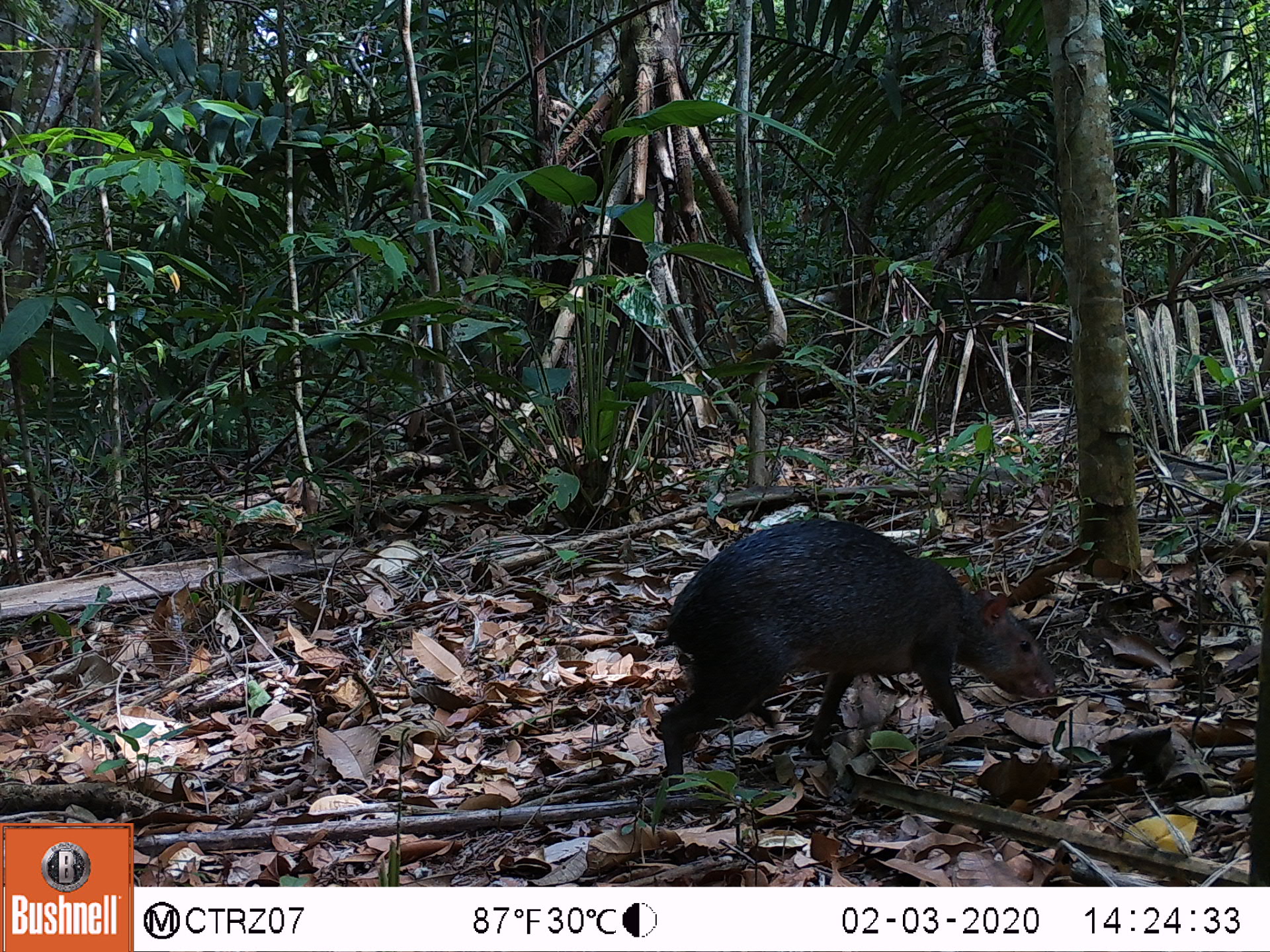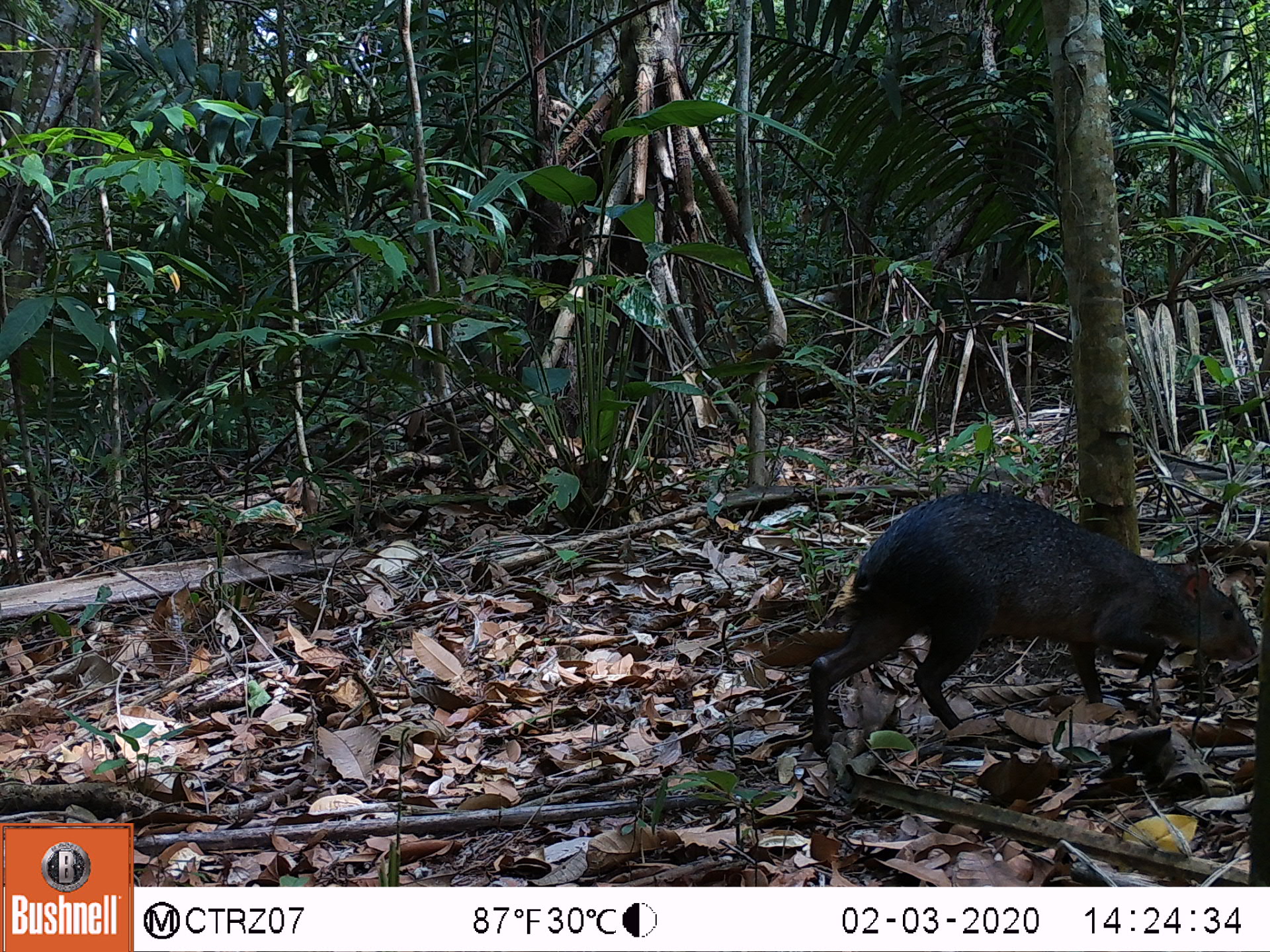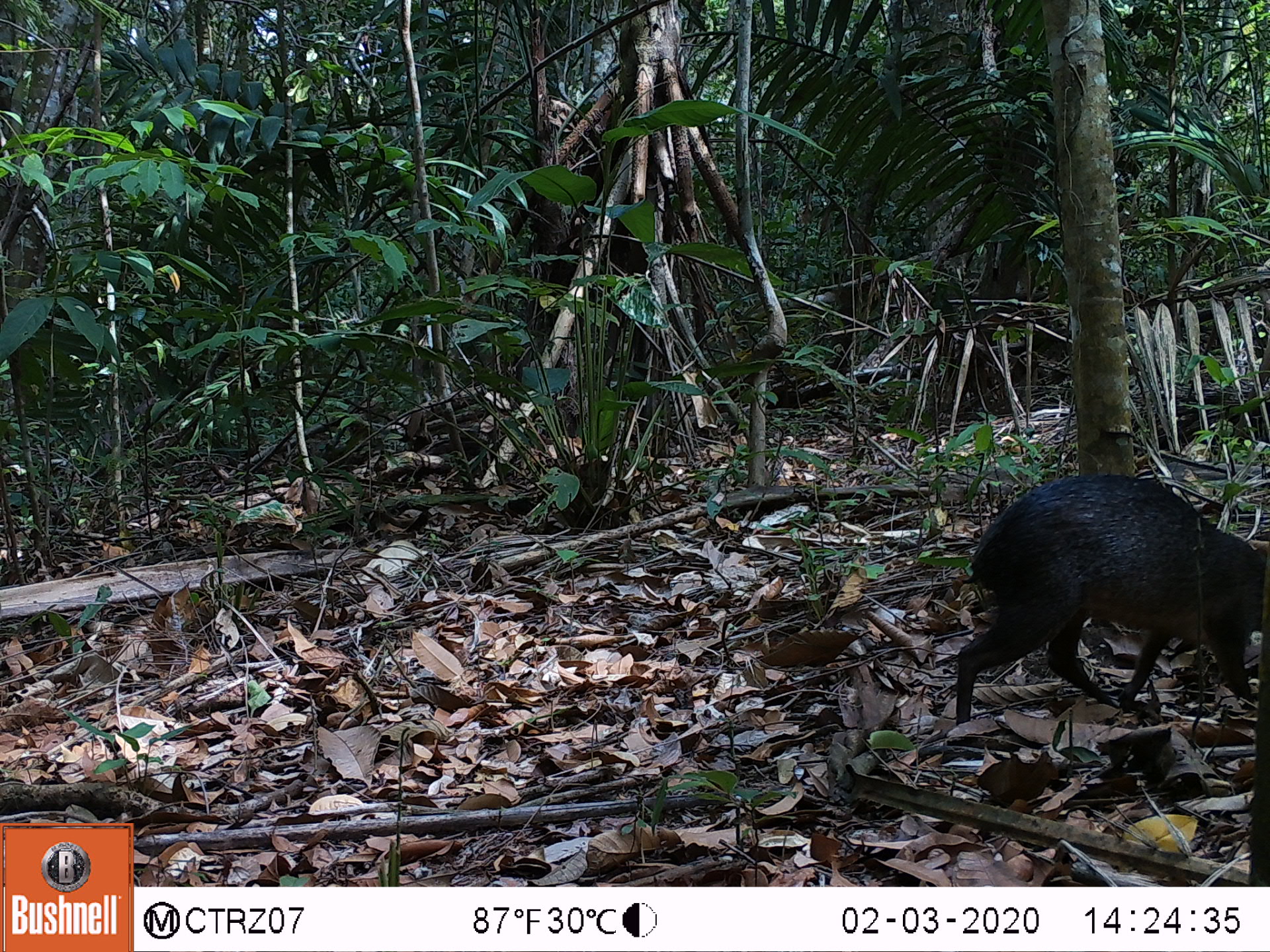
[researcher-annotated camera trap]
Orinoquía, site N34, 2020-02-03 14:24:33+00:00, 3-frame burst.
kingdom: Animalia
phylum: Chordata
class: Mammalia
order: Rodentia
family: Dasyproctidae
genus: Dasyprocta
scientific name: Dasyprocta fuliginosa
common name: black agouti